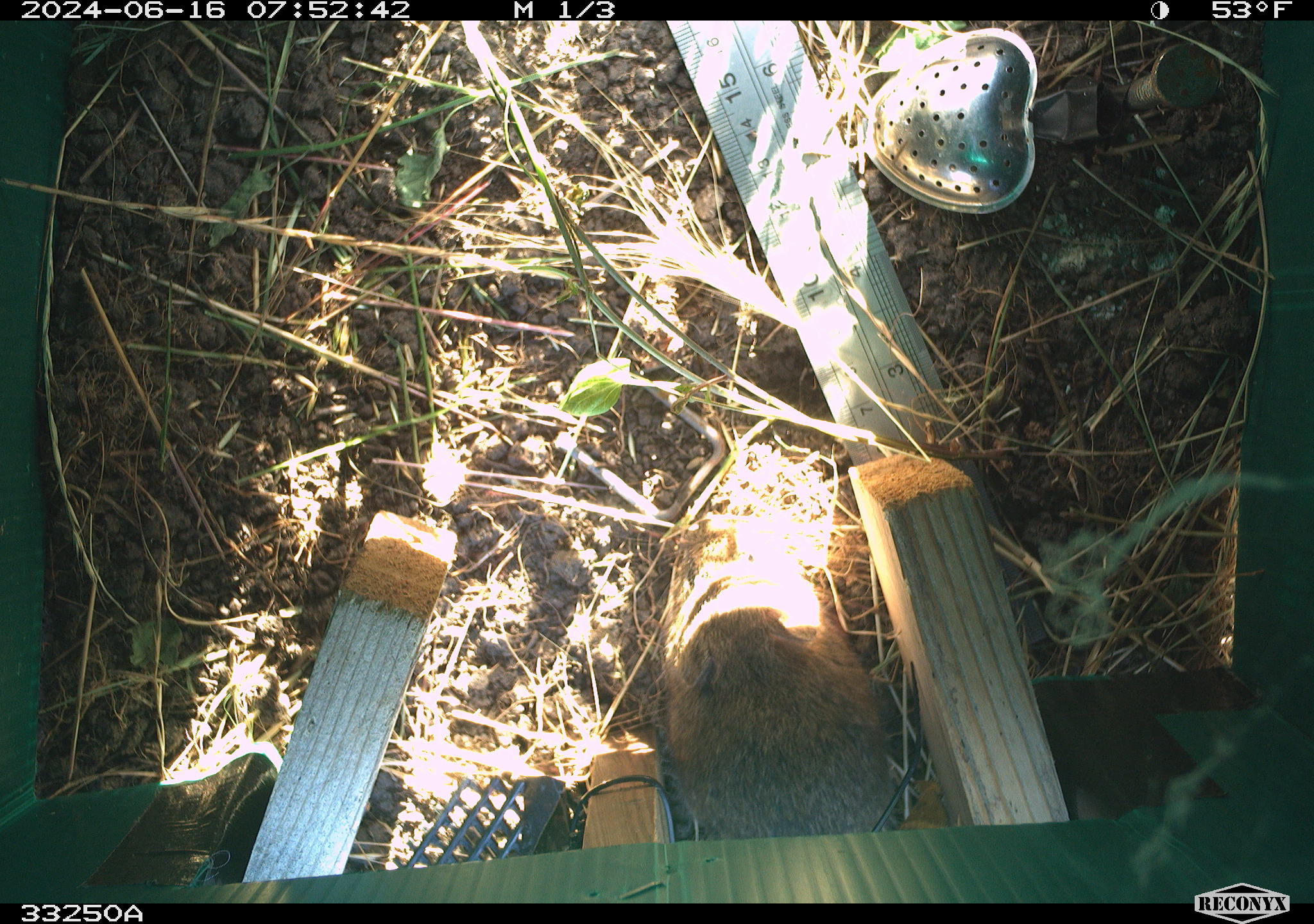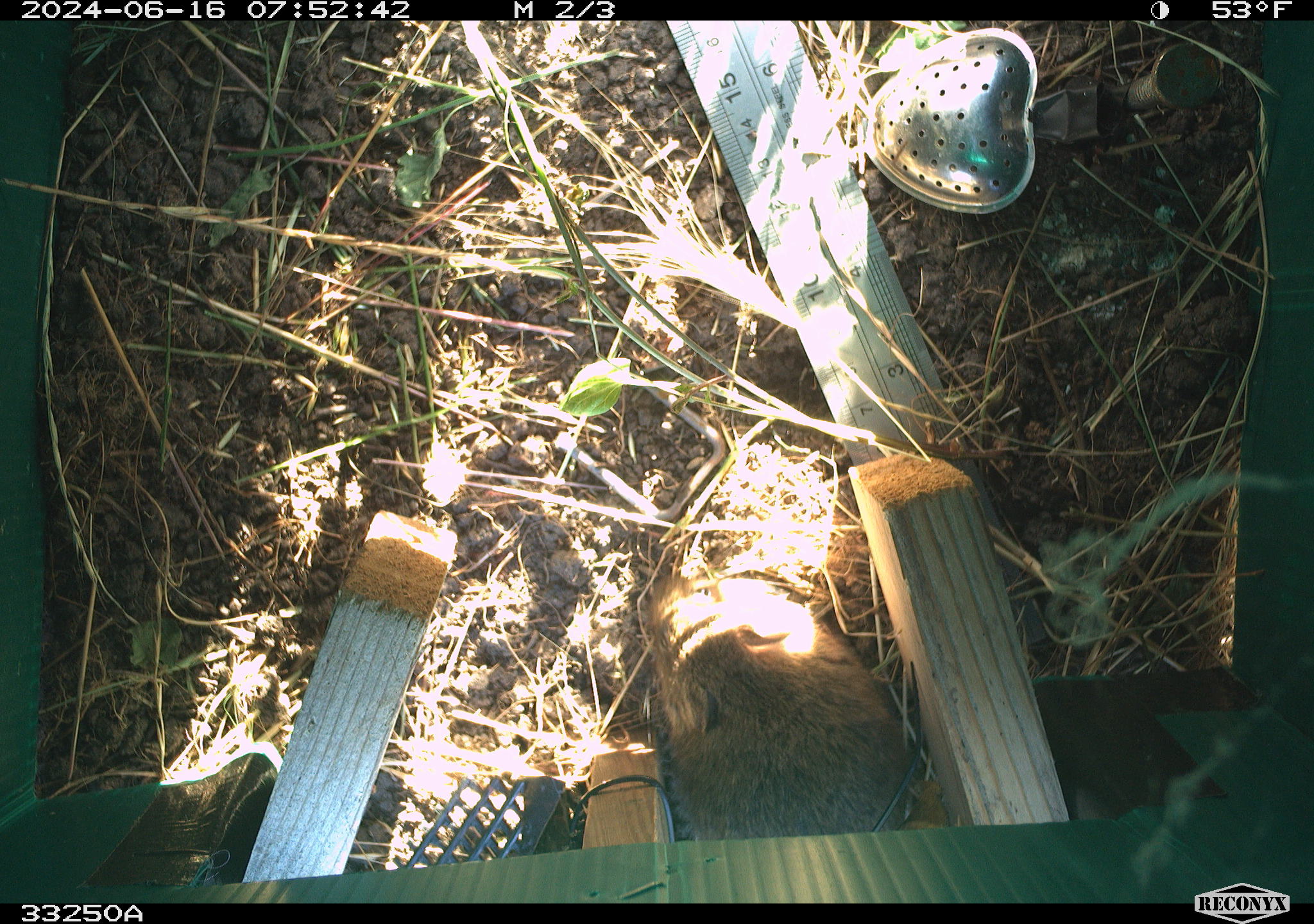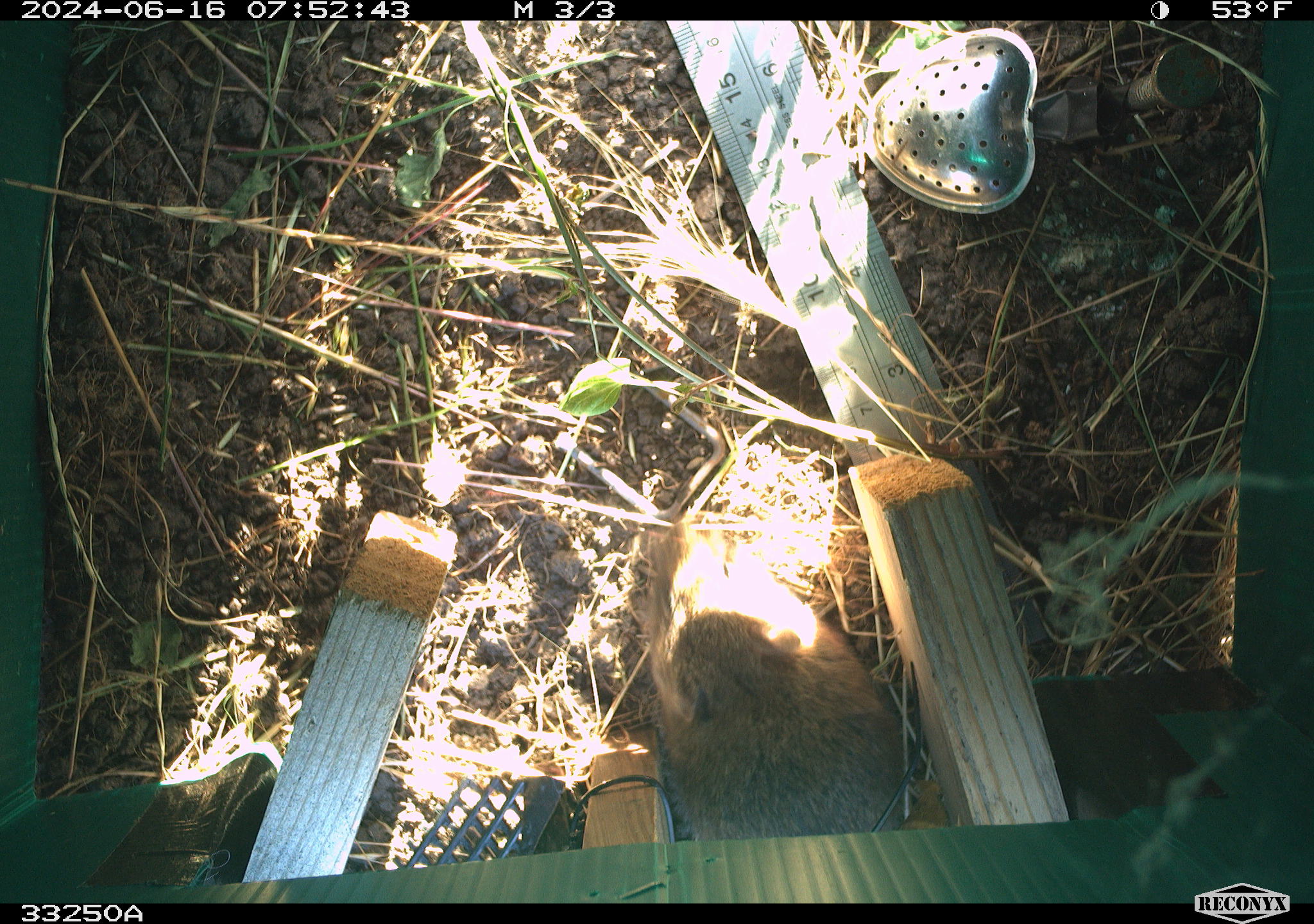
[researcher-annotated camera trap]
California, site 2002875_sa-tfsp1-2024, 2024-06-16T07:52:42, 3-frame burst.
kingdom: Animalia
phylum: Chordata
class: Mammalia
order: Rodentia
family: Cricetidae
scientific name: Arvicolinae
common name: voles, lemmings, and muskrats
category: arvicolinae subfamily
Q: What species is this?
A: Arvicolinae subfamily (voles, lemmings, and muskrats) (Arvicolinae).